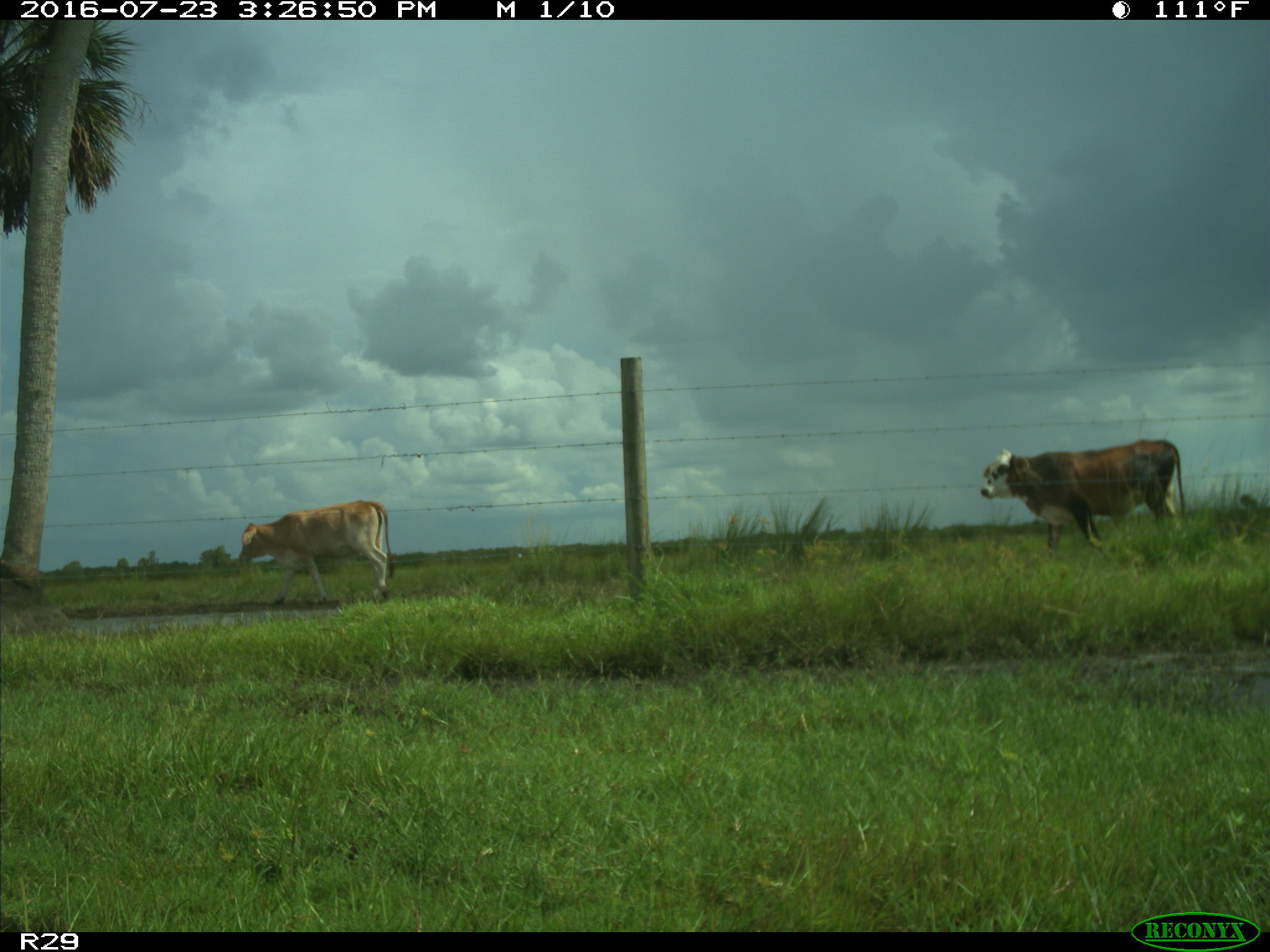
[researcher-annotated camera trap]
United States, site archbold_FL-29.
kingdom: Animalia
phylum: Chordata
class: Mammalia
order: Artiodactyla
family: Bovidae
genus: Bos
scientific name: Bos taurus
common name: domestic cow